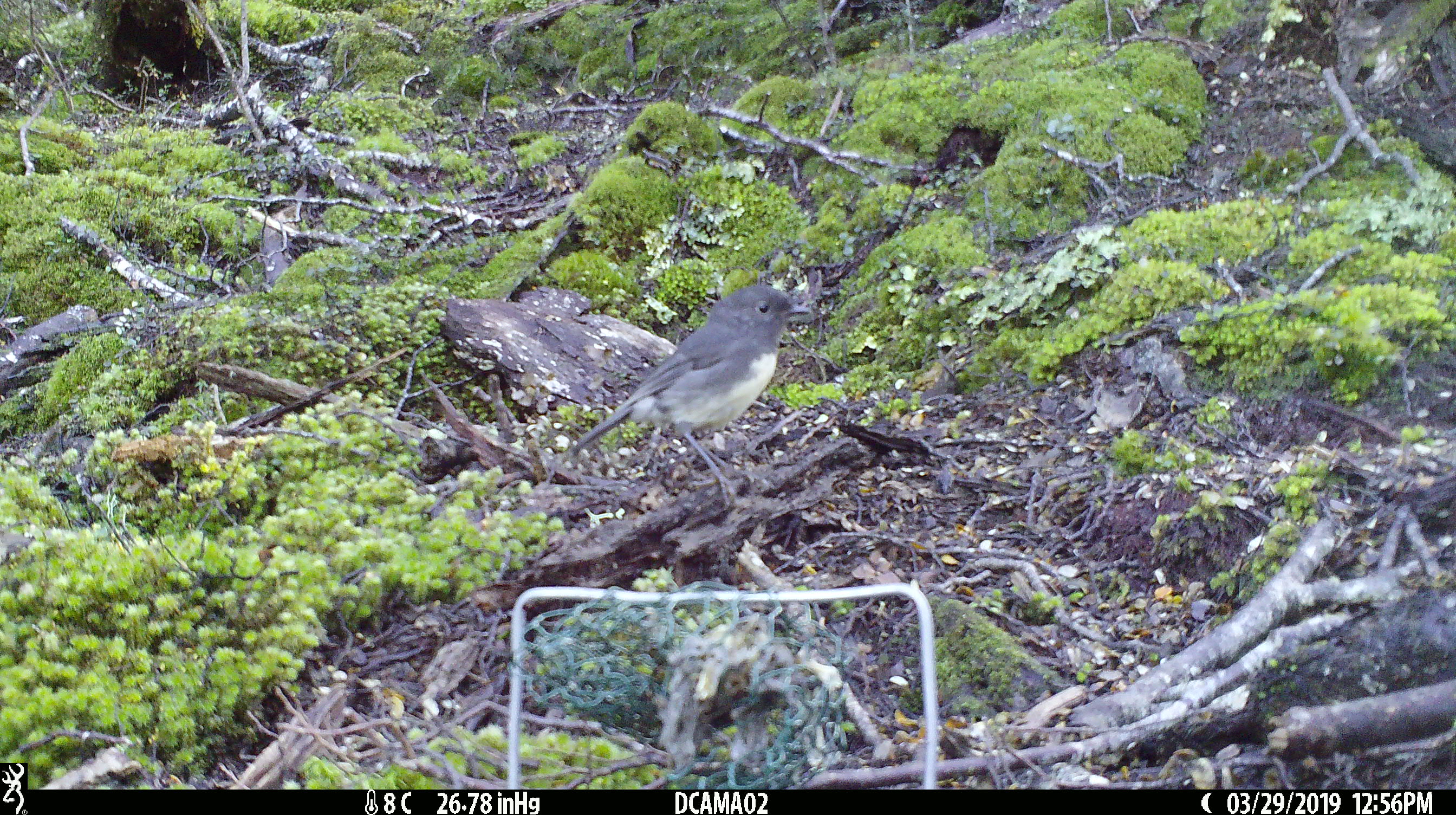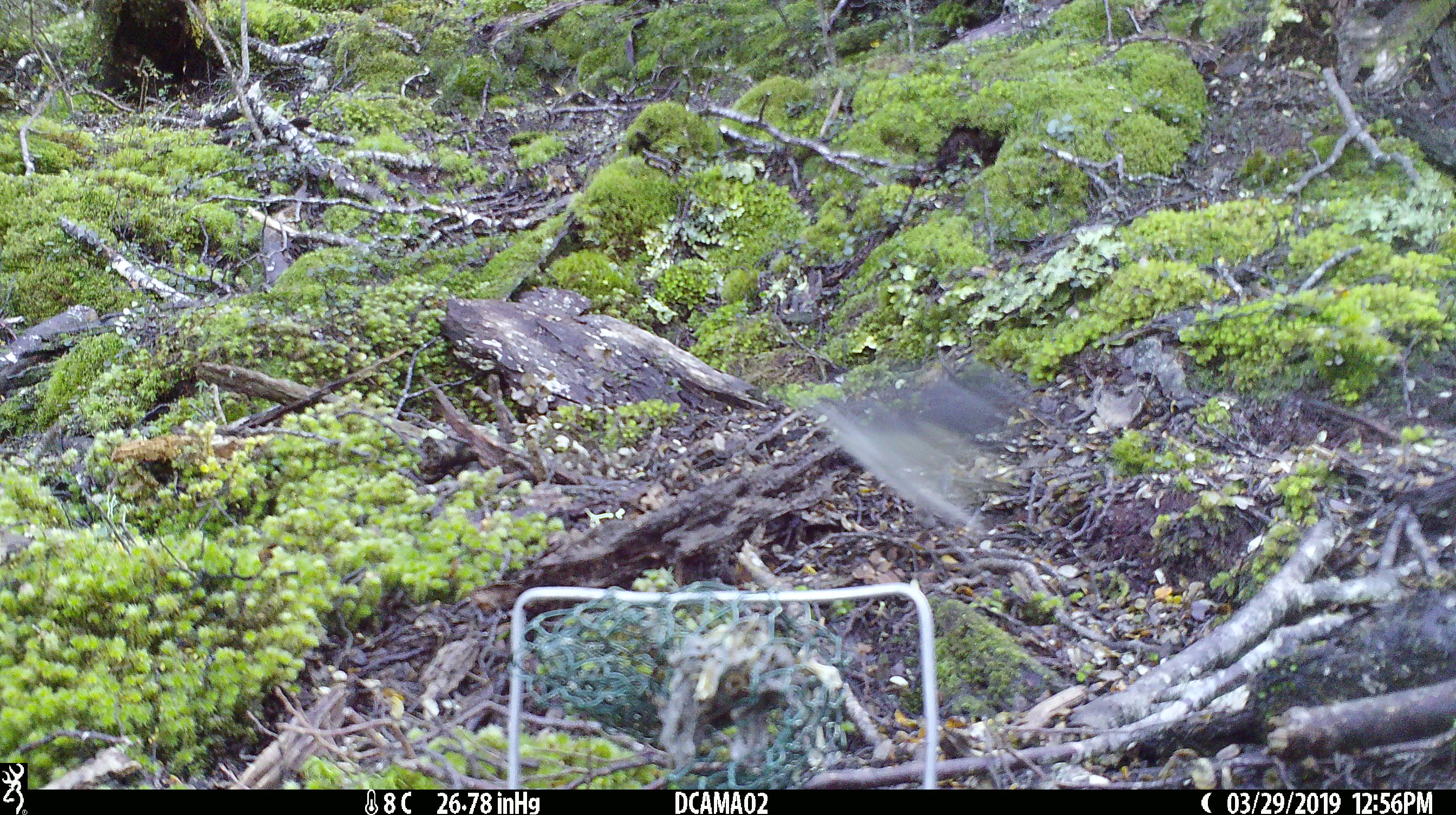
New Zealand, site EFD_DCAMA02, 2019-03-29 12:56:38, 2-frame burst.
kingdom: Animalia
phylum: Chordata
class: Aves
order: Passeriformes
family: Petroicidae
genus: Petroica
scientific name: Petroica australis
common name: new zealand robin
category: robin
Robin (new zealand robin) (Petroica australis).